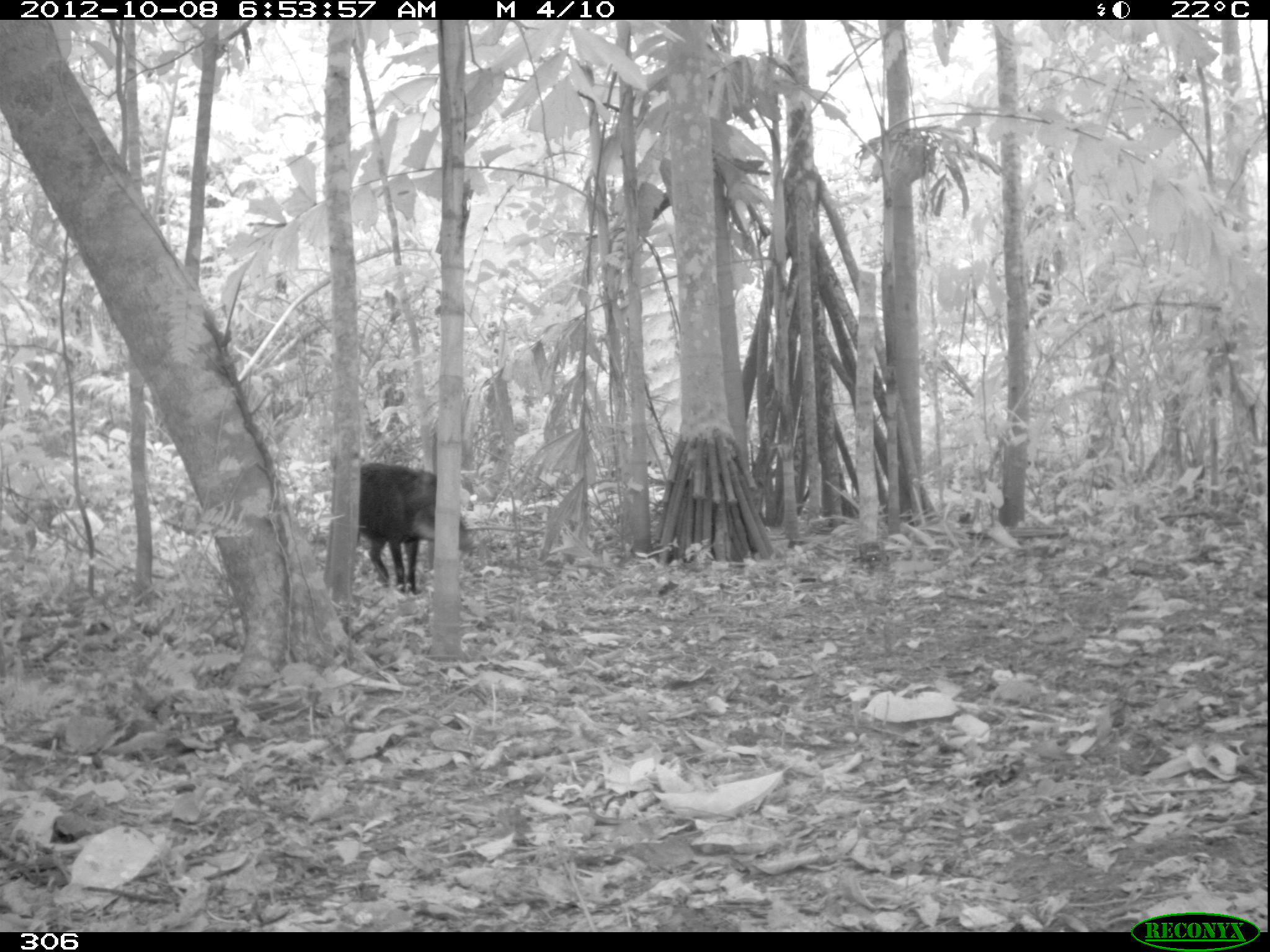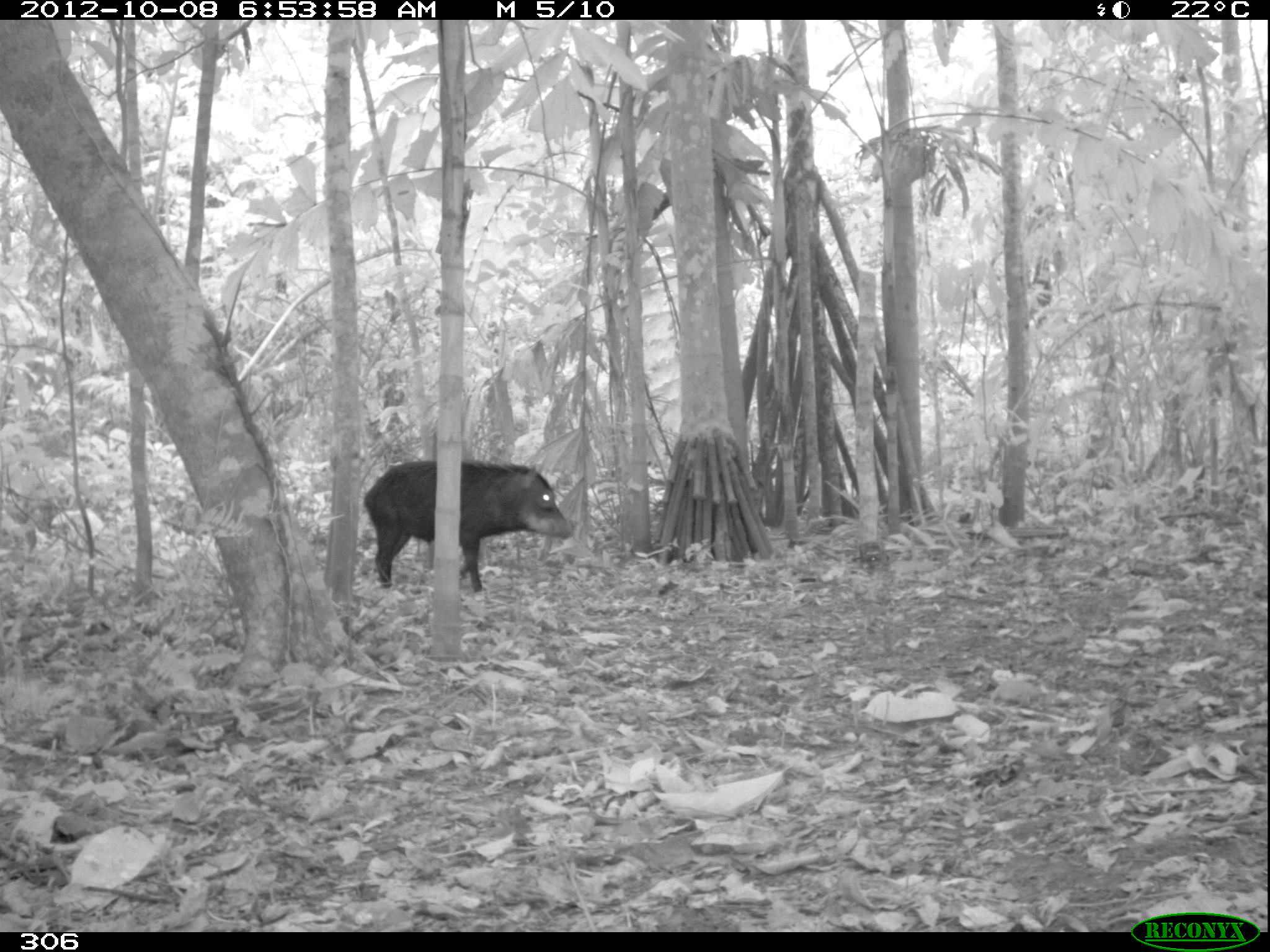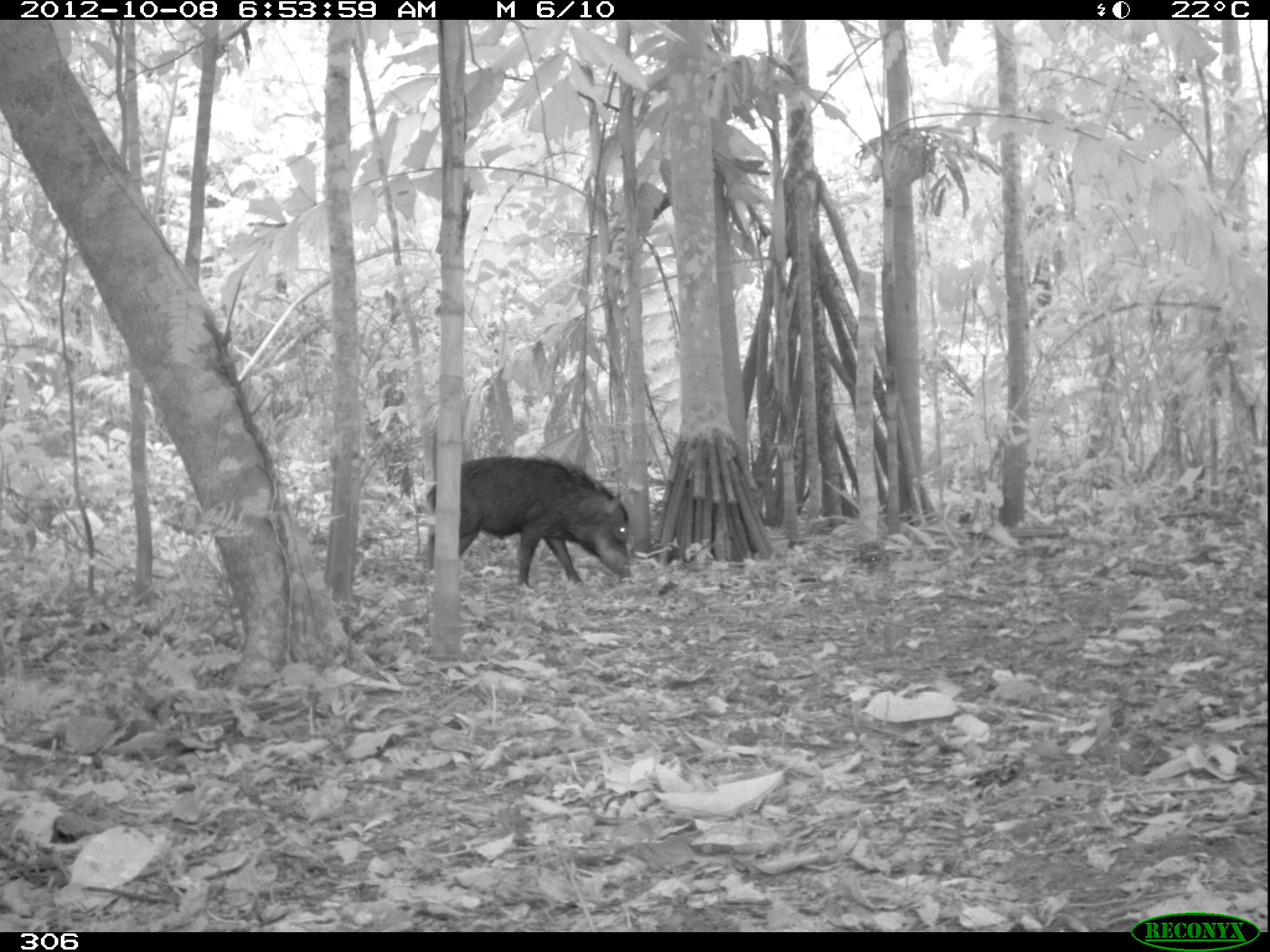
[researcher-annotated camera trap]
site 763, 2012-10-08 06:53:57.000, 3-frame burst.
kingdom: Animalia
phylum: Chordata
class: Mammalia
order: Artiodactyla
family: Tayassuidae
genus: Tayassu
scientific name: Tayassu pecari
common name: white-lipped peccary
Tayassu pecari (white-lipped peccary).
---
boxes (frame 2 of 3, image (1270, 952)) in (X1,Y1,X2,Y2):
tayassu pecari: (363,459,573,591)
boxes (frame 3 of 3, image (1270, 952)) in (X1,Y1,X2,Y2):
tayassu pecari: (425,455,632,589)